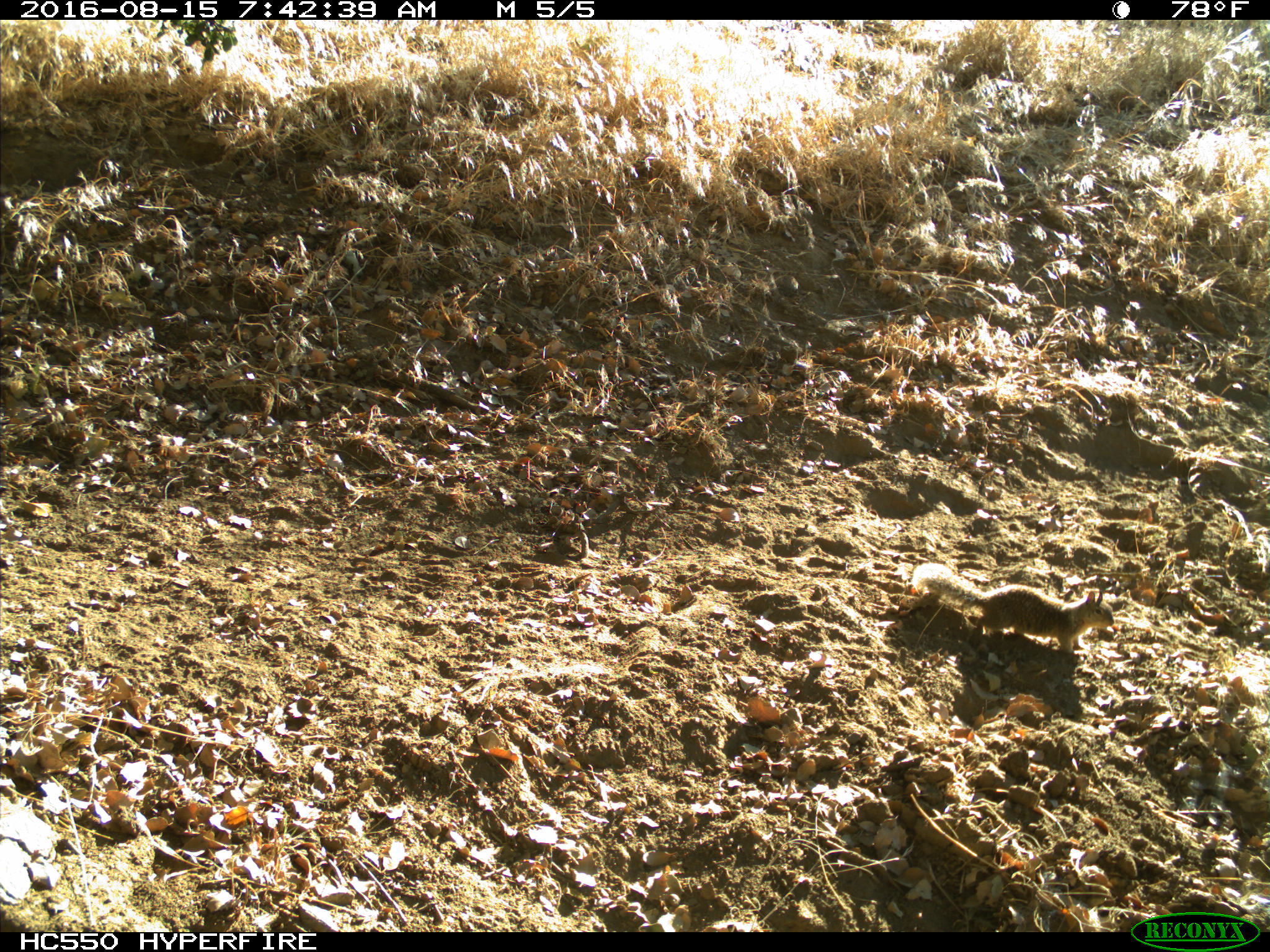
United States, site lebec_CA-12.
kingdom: Animalia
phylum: Chordata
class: Mammalia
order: Rodentia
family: Sciuridae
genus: Otospermophilus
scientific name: Otospermophilus beecheyi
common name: california ground squirrel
Otospermophilus beecheyi (california ground squirrel).